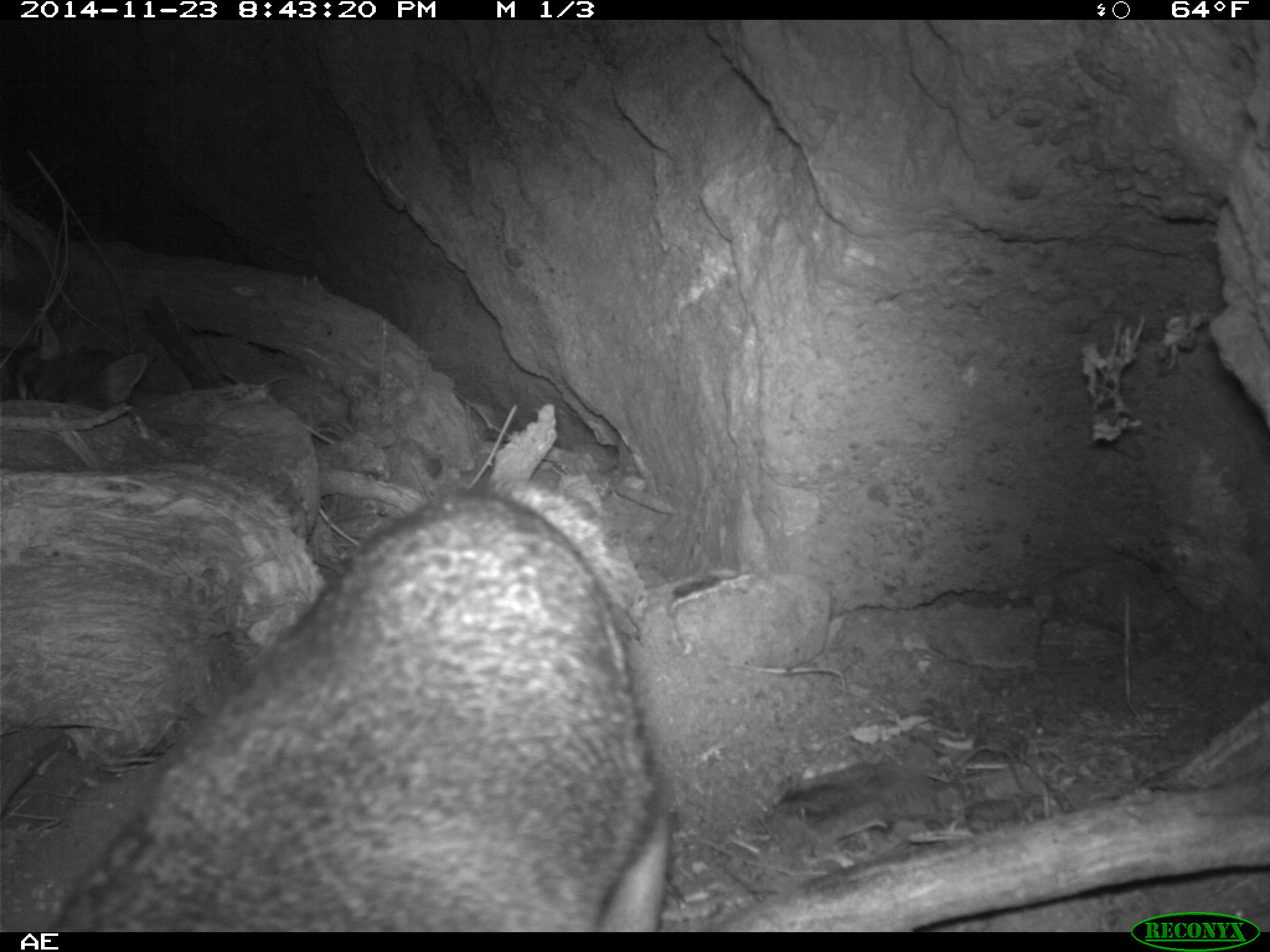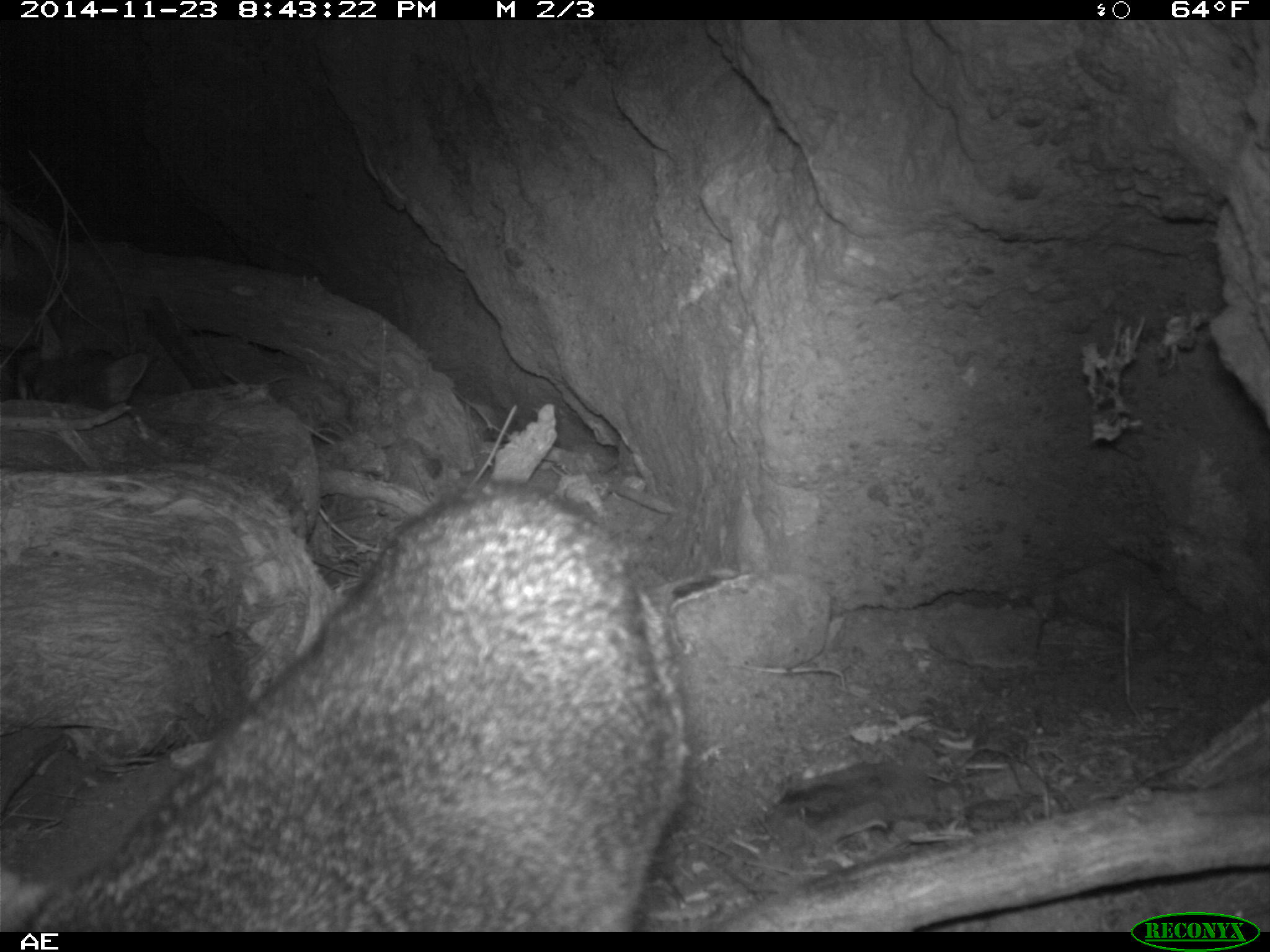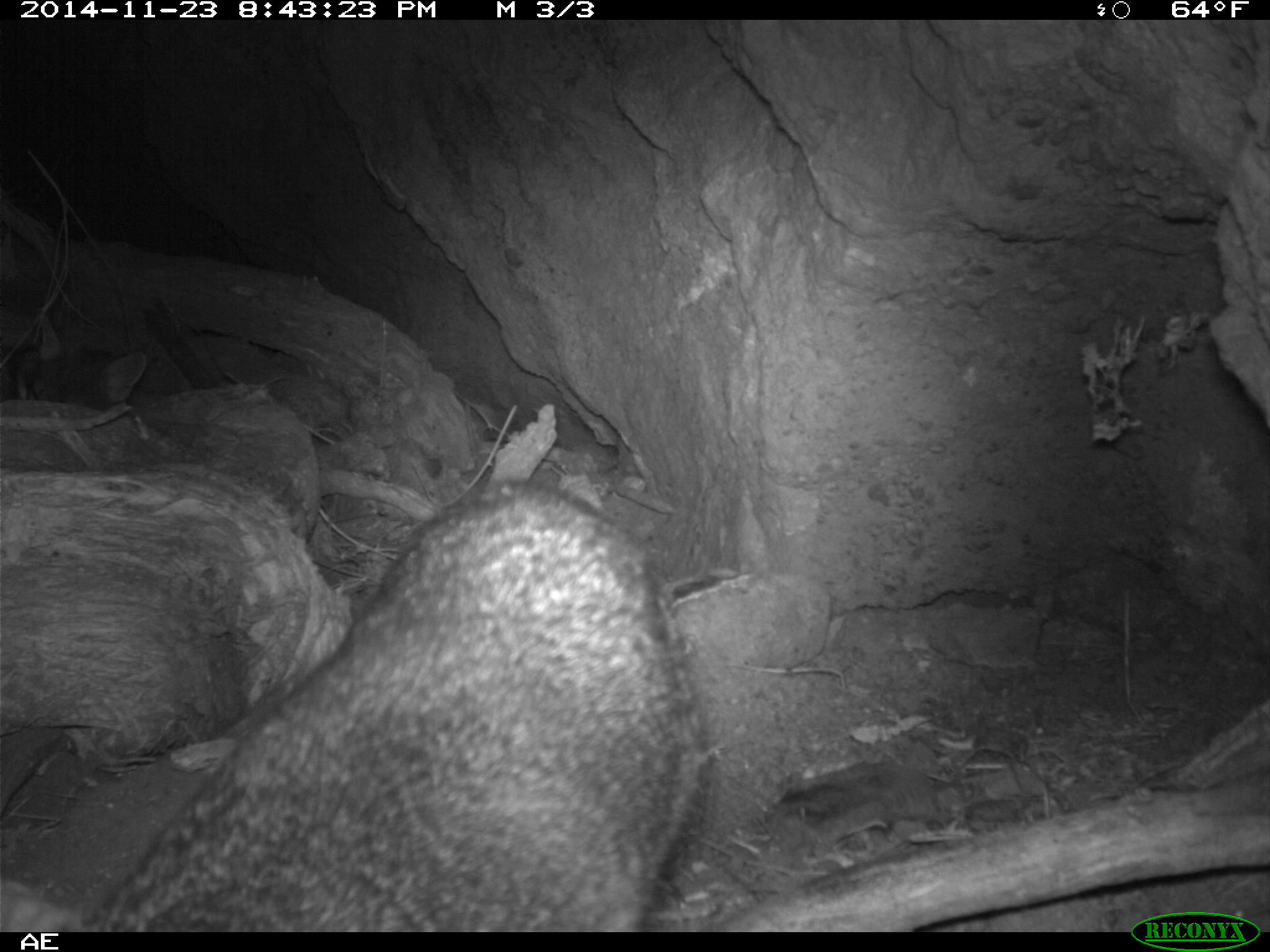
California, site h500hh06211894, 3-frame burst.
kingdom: Animalia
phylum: Chordata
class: Mammalia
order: Carnivora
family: Canidae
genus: Urocyon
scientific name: Urocyon littoralis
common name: island fox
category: fox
Fox (island fox) (Urocyon littoralis).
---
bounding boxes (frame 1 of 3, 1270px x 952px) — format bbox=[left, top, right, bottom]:
fox: bbox=[51, 478, 672, 931]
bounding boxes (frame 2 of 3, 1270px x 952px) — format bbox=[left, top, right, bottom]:
fox: bbox=[23, 479, 692, 932]; bbox=[16, 315, 147, 410]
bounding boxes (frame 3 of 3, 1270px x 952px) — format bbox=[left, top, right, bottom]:
fox: bbox=[0, 478, 704, 931]; bbox=[14, 310, 148, 412]